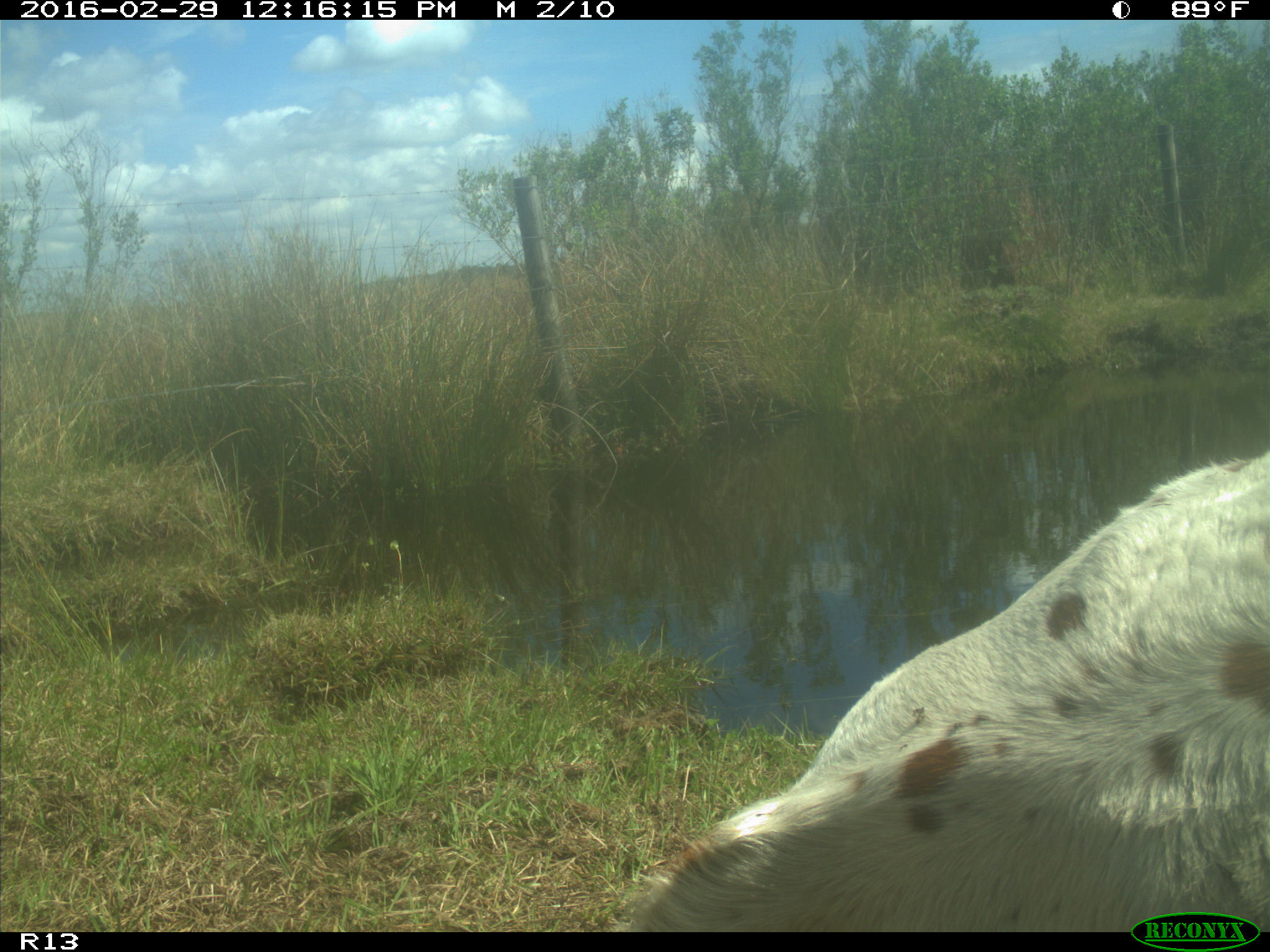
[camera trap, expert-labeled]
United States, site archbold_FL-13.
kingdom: Animalia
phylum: Chordata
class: Mammalia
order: Artiodactyla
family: Bovidae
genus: Bos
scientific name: Bos taurus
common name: domestic cow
Bos taurus (domestic cow).